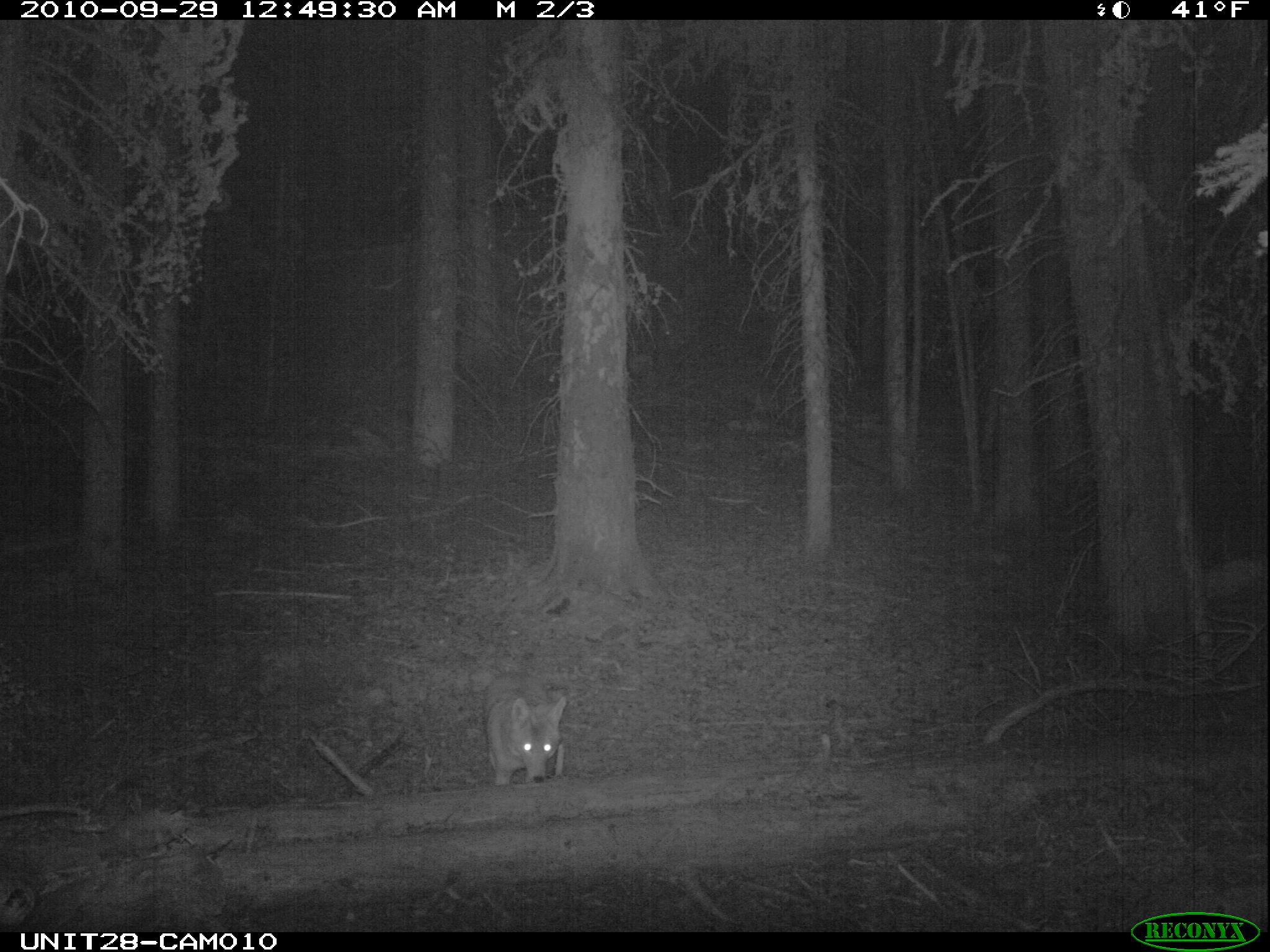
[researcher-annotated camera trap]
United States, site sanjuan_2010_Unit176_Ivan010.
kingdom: Animalia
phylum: Chordata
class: Mammalia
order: Carnivora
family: Canidae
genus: Canis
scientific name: Canis latrans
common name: coyote